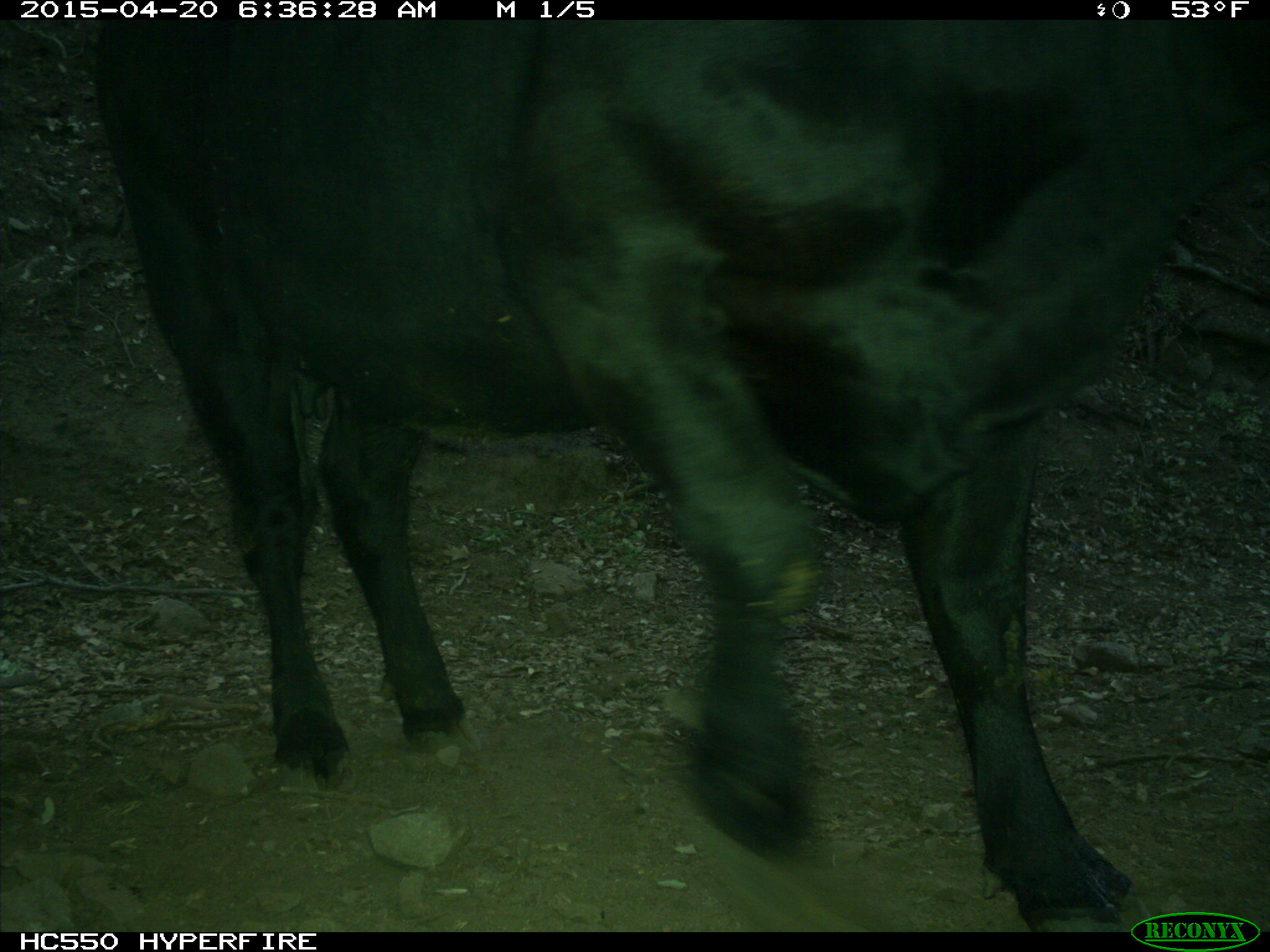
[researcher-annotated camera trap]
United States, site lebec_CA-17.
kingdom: Animalia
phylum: Chordata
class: Mammalia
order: Artiodactyla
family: Bovidae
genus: Bos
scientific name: Bos taurus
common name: domestic cow